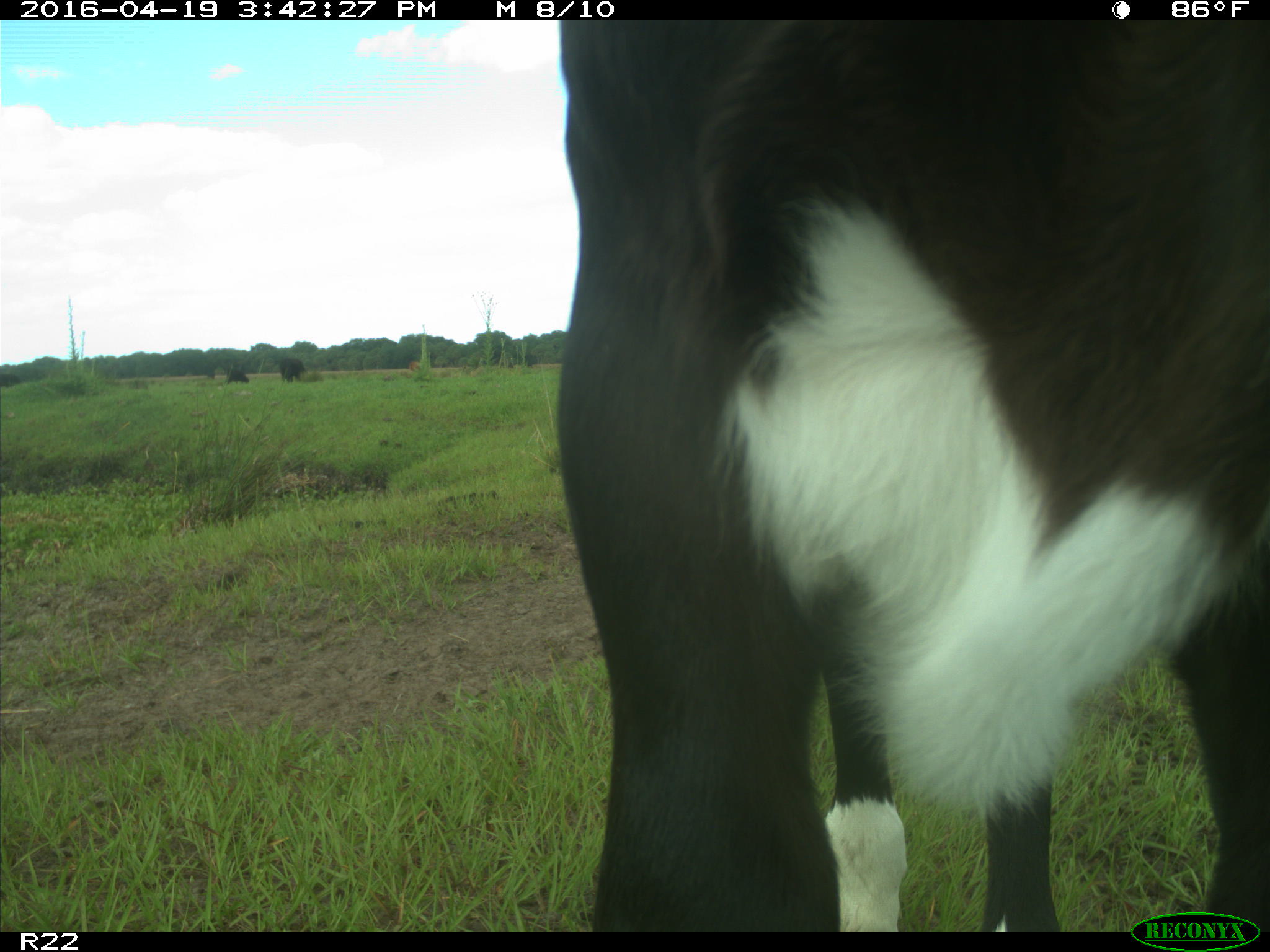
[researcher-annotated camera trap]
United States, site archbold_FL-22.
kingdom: Animalia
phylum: Chordata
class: Mammalia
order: Artiodactyla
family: Bovidae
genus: Bos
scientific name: Bos taurus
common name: domestic cow